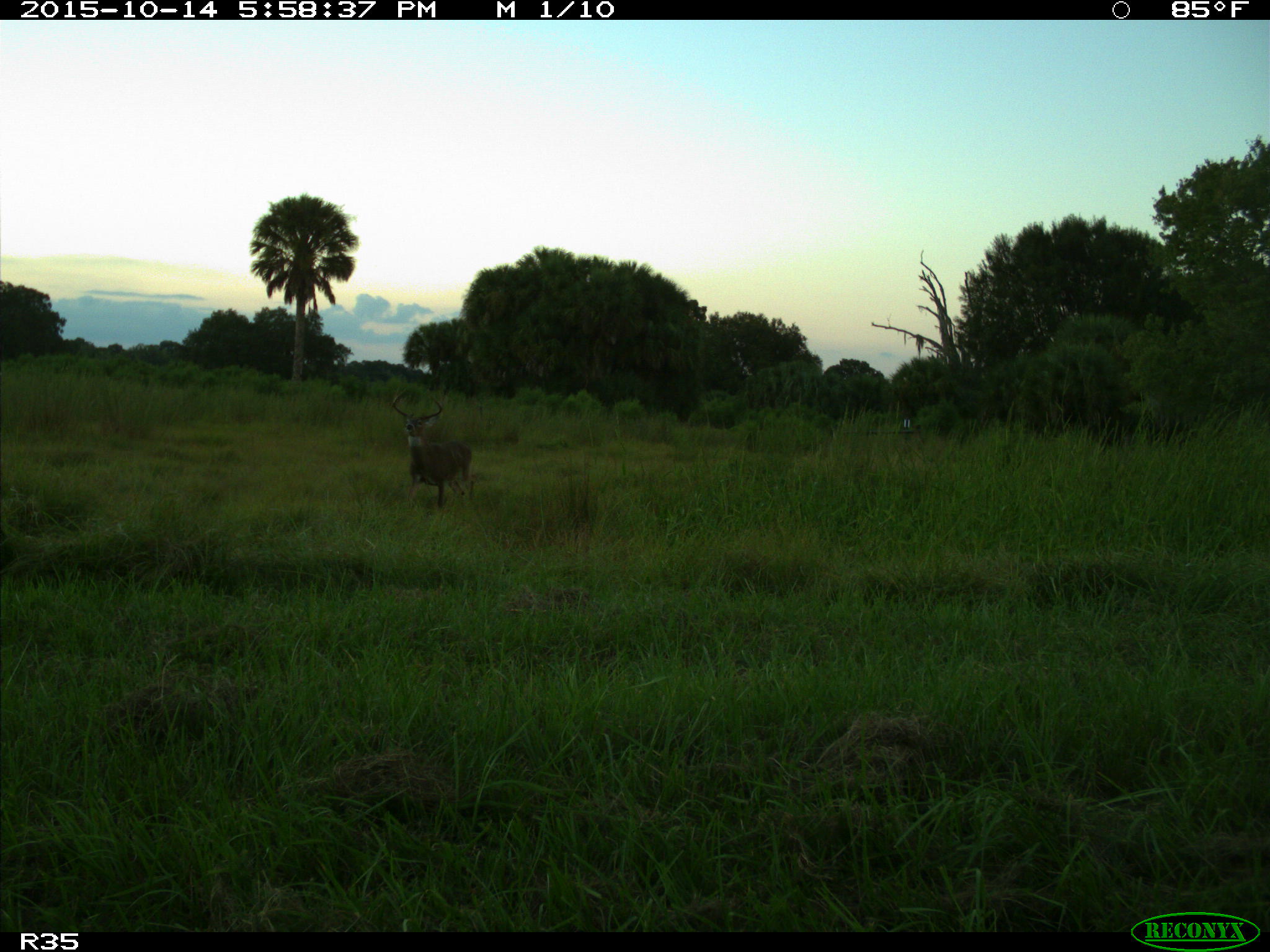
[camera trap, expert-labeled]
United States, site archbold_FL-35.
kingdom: Animalia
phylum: Chordata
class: Mammalia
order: Artiodactyla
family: Cervidae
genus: Odocoileus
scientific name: Odocoileus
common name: deer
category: unidentified deer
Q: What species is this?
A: Unidentified deer (deer) (Odocoileus).